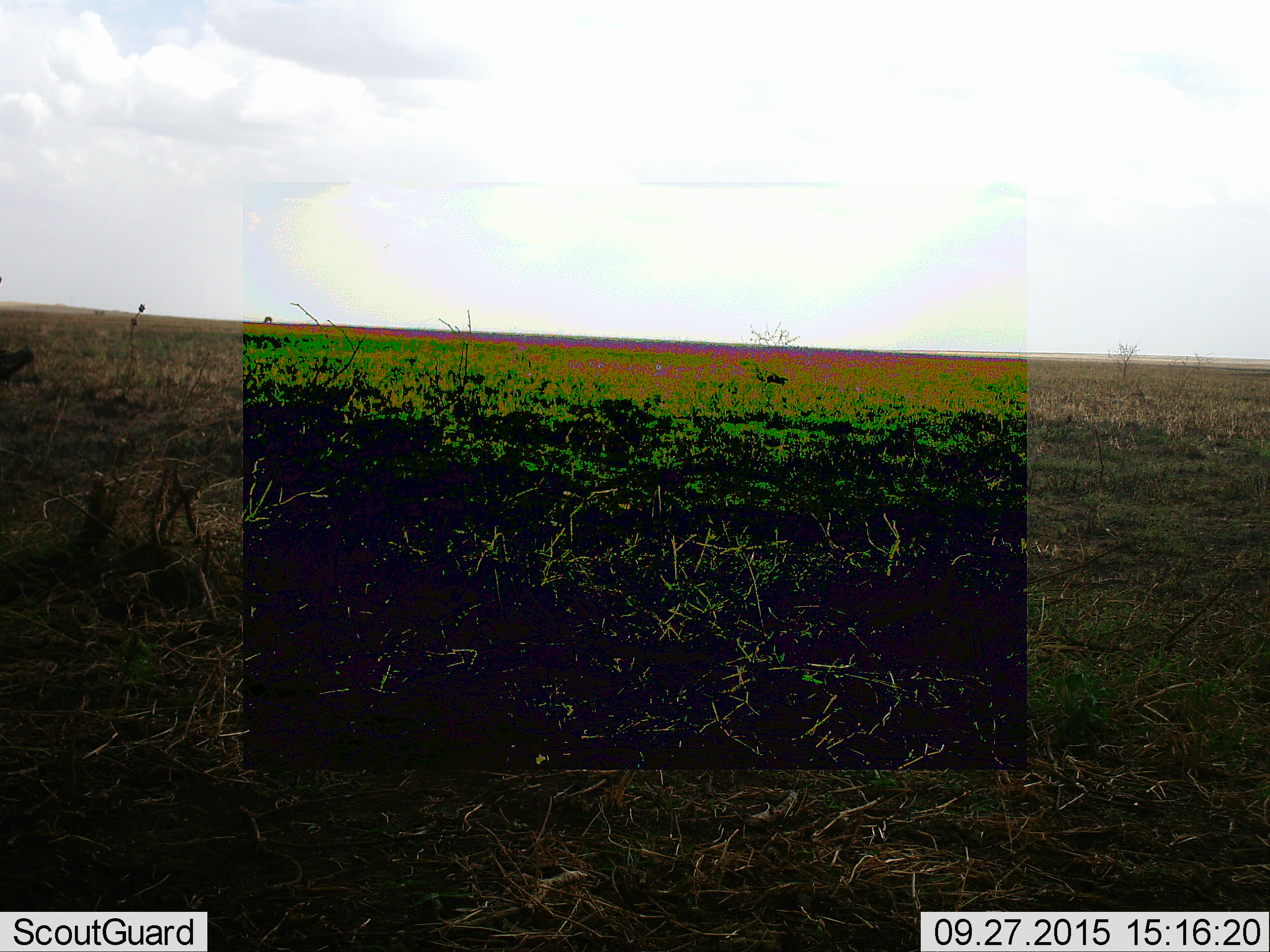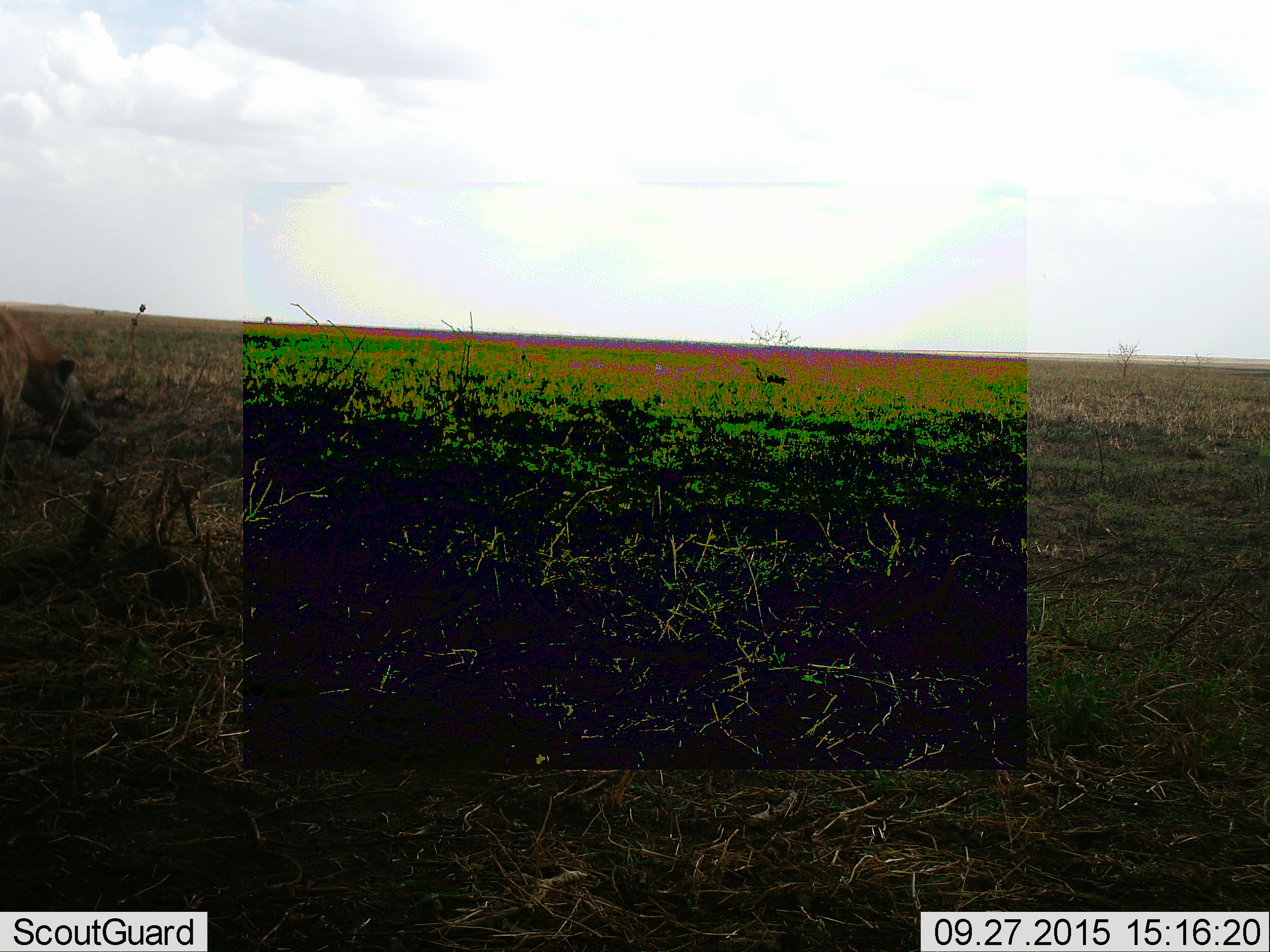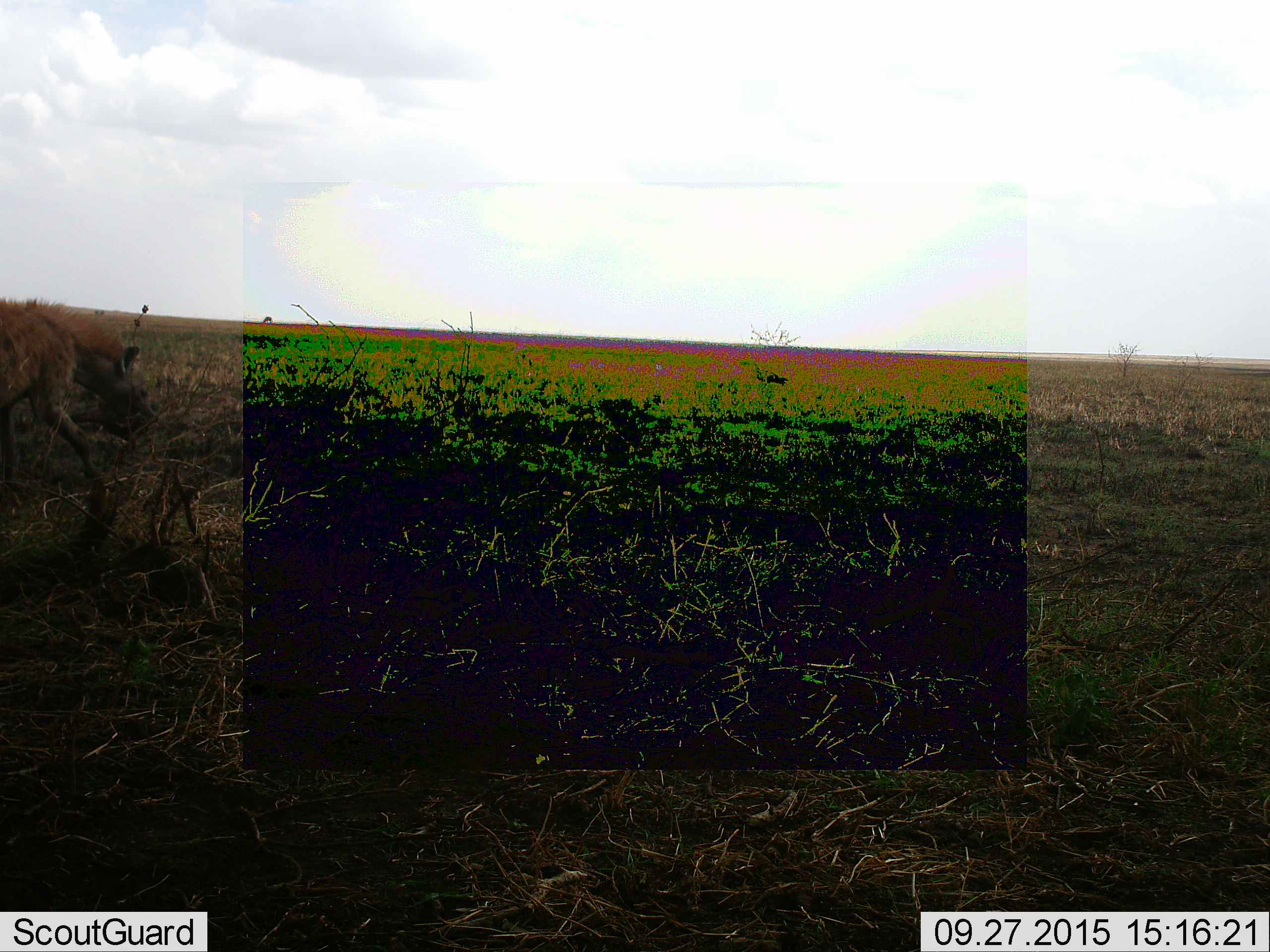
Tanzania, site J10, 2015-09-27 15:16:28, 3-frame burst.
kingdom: Animalia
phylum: Chordata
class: Mammalia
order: Carnivora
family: Hyaenidae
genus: Crocuta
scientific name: Crocuta crocuta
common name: spotted hyena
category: hyenaspotted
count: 1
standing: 0%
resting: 0%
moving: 100%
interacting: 0%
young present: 0%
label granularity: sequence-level